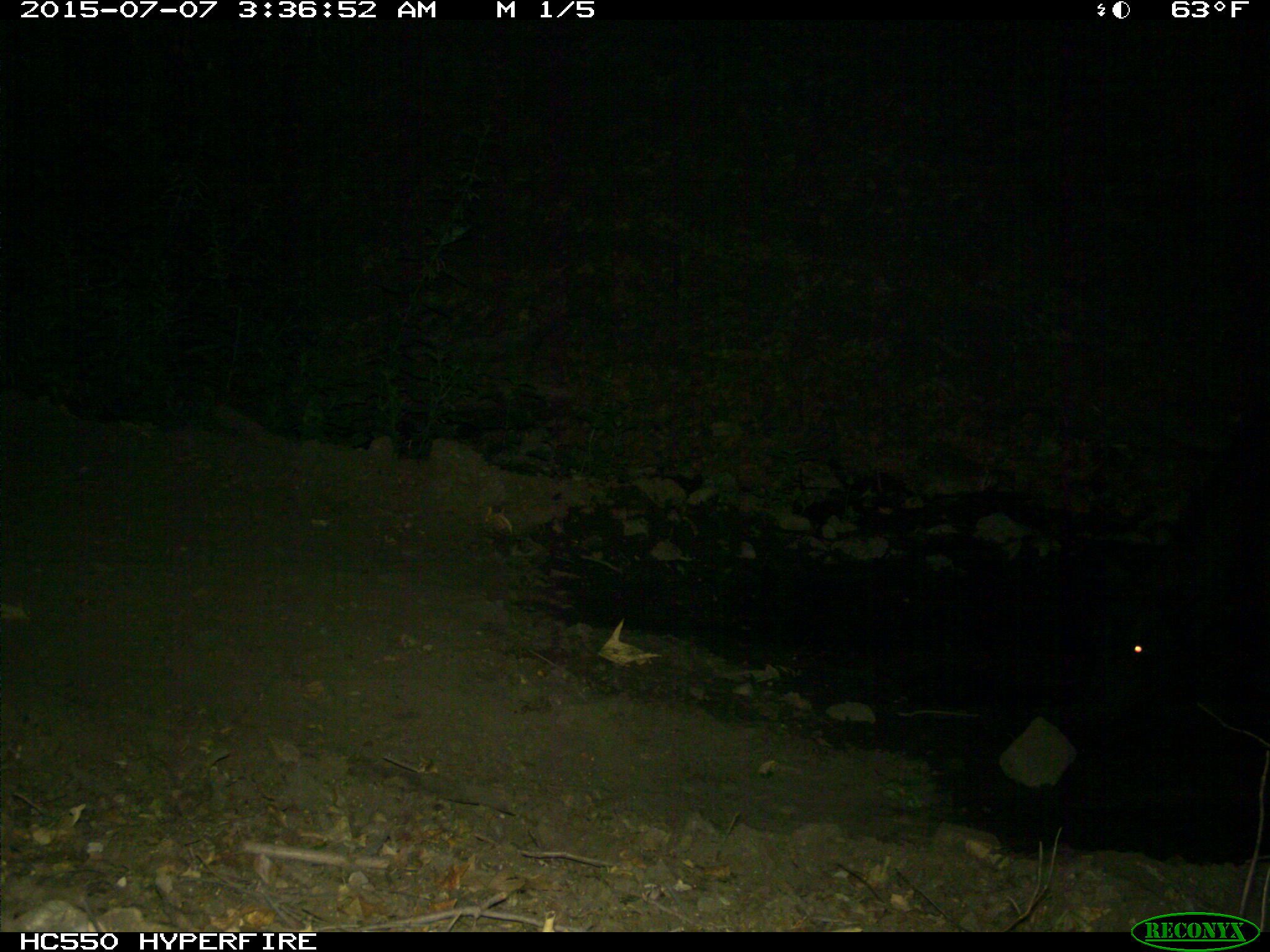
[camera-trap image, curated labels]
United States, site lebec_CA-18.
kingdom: Animalia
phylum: Chordata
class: Mammalia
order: Artiodactyla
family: Bovidae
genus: Bos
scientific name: Bos taurus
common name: domestic cow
Bos taurus (domestic cow).